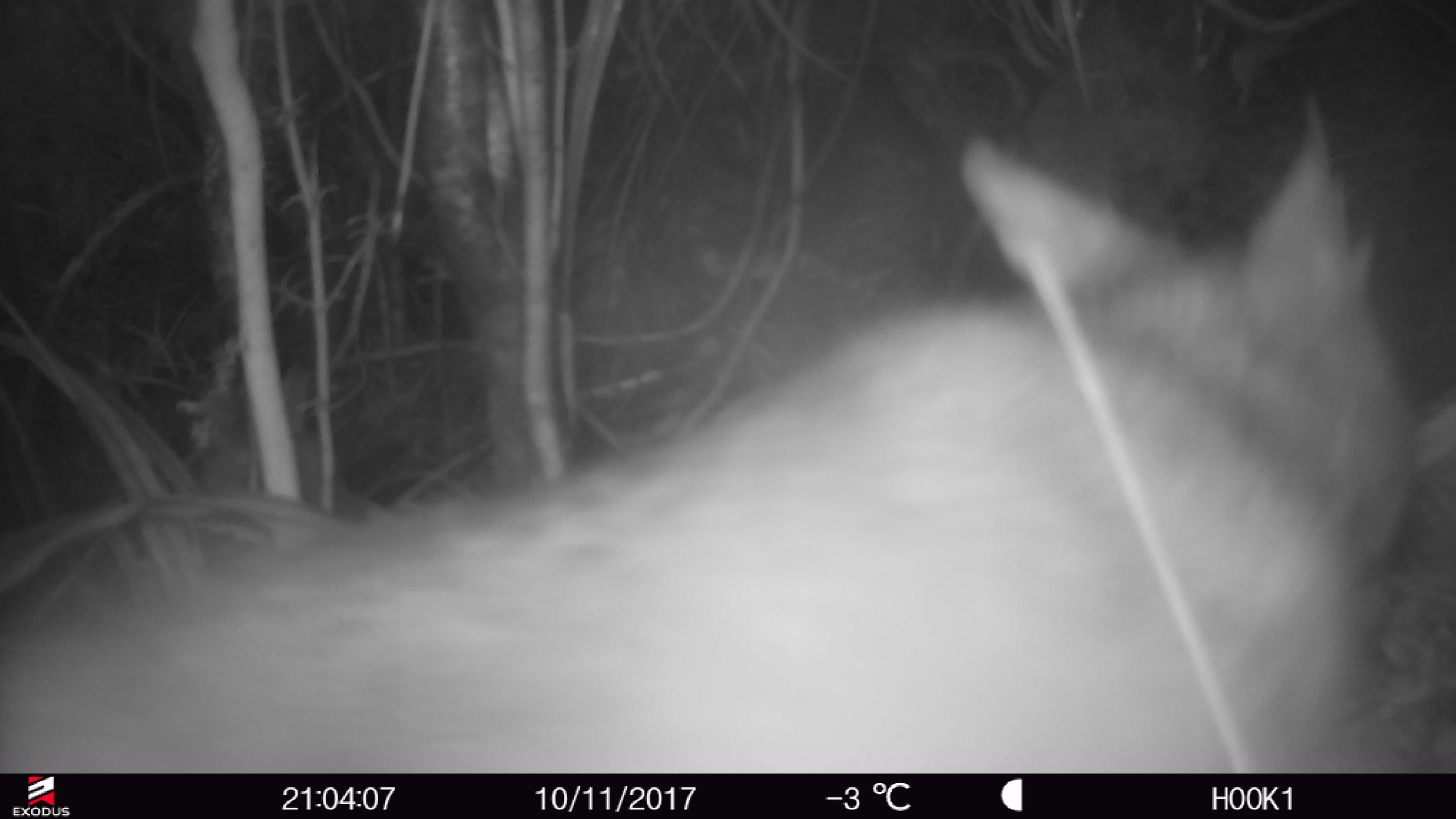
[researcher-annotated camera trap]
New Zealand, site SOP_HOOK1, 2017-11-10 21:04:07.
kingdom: Animalia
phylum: Chordata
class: Mammalia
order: Diprotodontia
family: Phalangeridae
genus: Trichosurus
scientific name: Trichosurus vulpecula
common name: common brushtail possum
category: possum